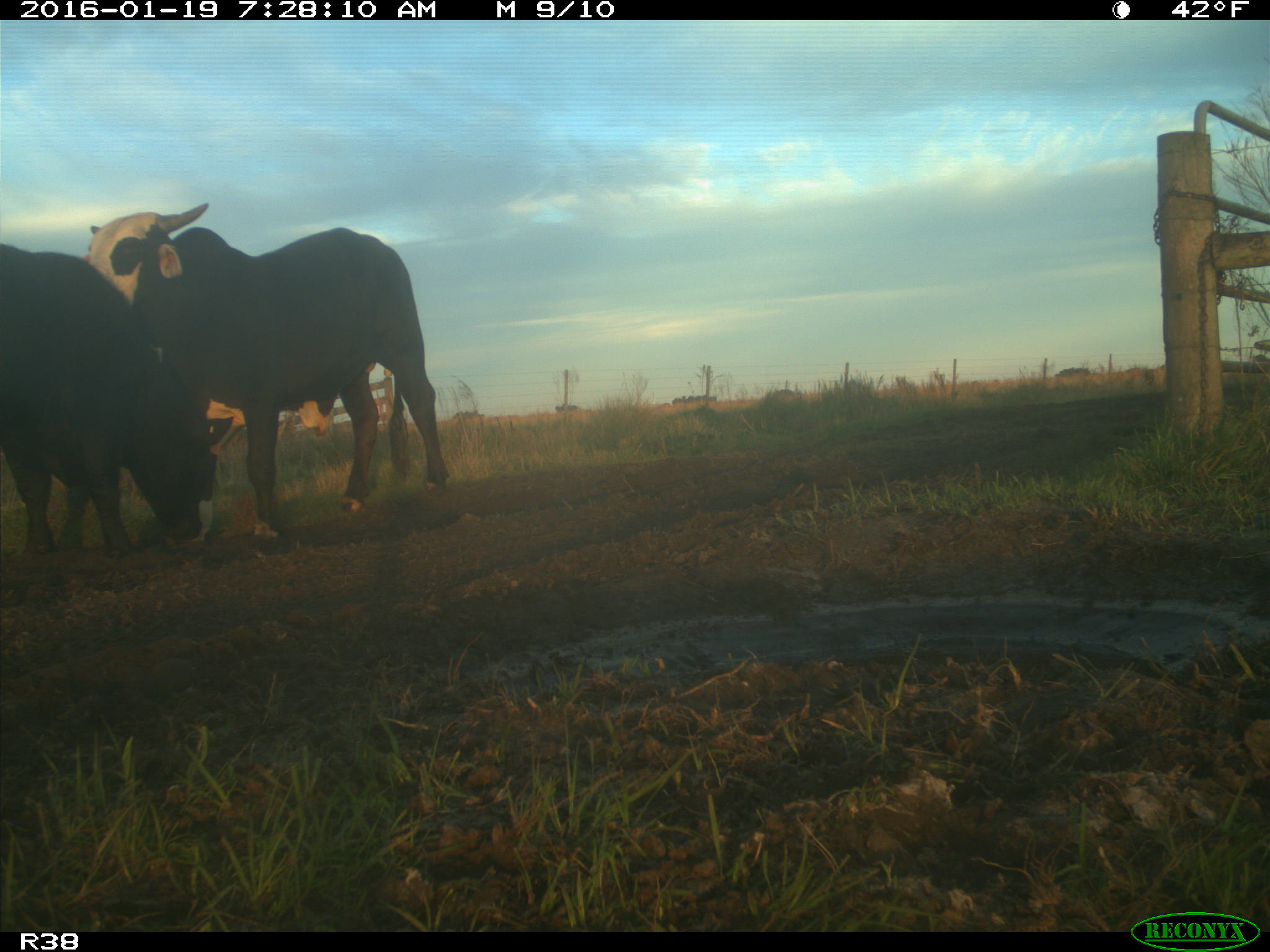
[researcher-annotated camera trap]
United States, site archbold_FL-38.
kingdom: Animalia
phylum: Chordata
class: Mammalia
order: Artiodactyla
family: Bovidae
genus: Bos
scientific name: Bos taurus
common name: domestic cow